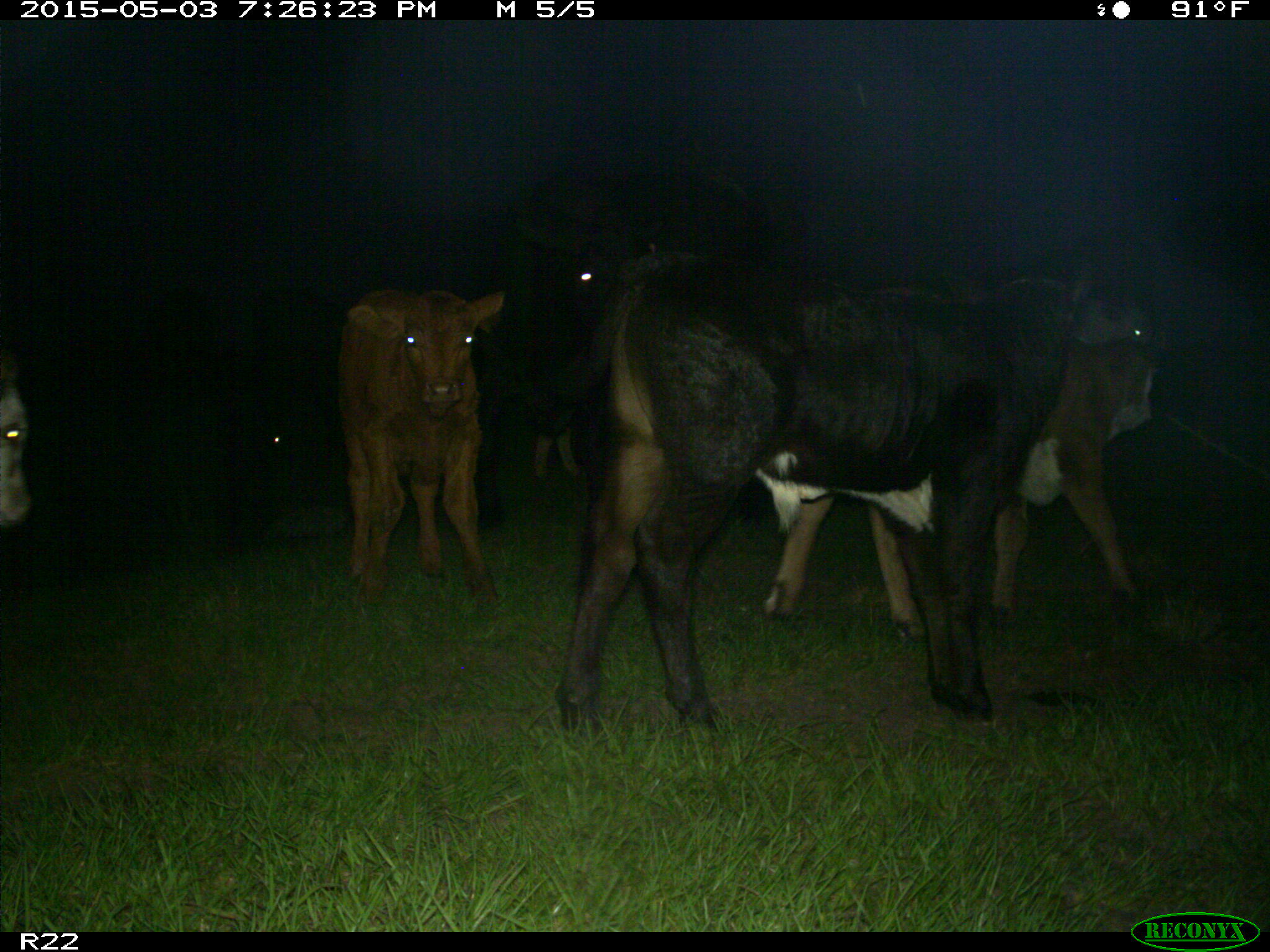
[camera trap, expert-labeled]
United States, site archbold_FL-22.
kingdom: Animalia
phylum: Chordata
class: Mammalia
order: Artiodactyla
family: Bovidae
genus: Bos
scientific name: Bos taurus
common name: domestic cow